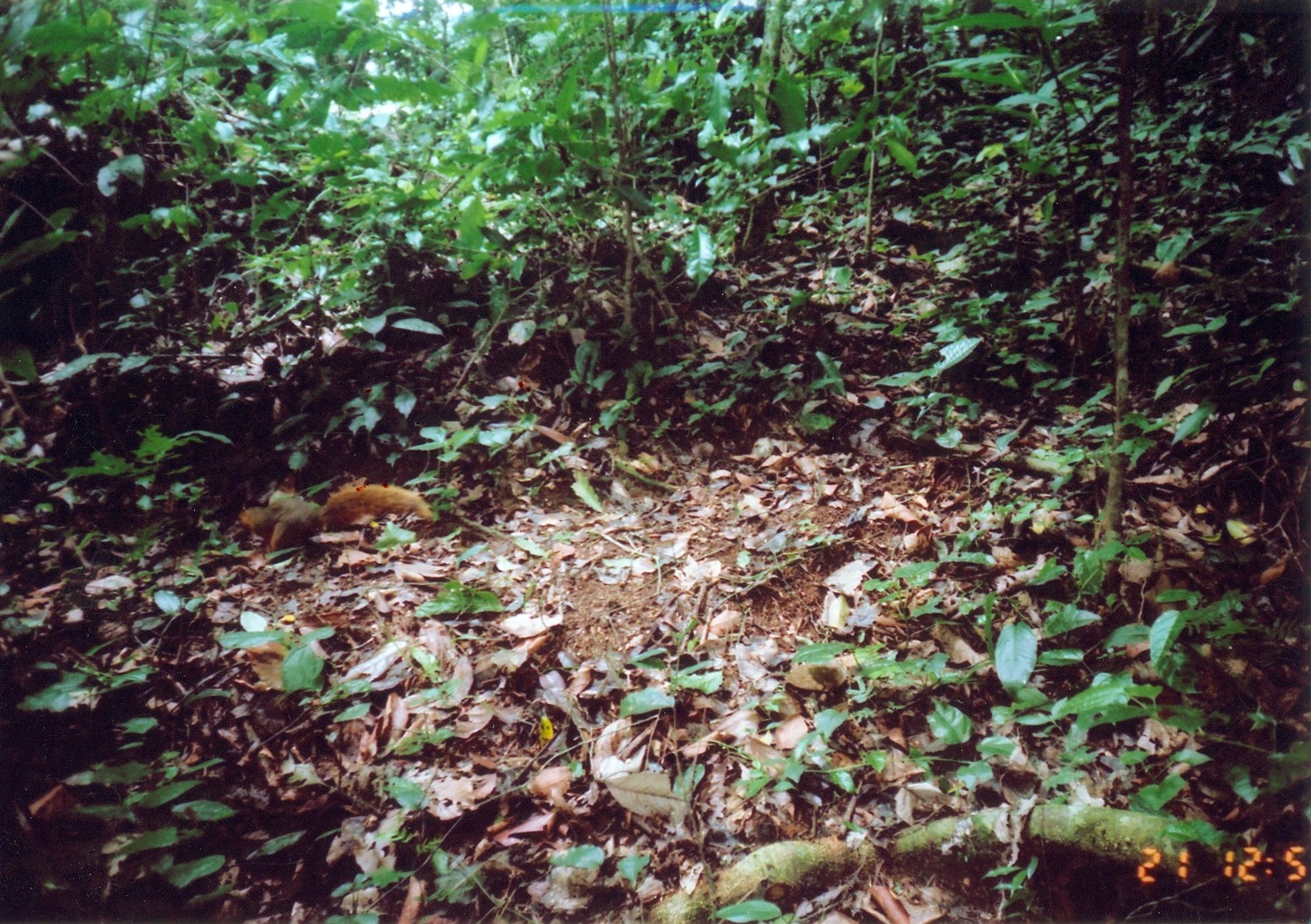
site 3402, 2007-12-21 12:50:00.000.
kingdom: Animalia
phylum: Chordata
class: Mammalia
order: Rodentia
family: Sciuridae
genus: Paraxerus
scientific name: Paraxerus lucifer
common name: black-and-red bush squirrel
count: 1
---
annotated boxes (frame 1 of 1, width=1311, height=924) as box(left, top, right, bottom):
paraxerus lucifer: box(238, 479, 438, 552)